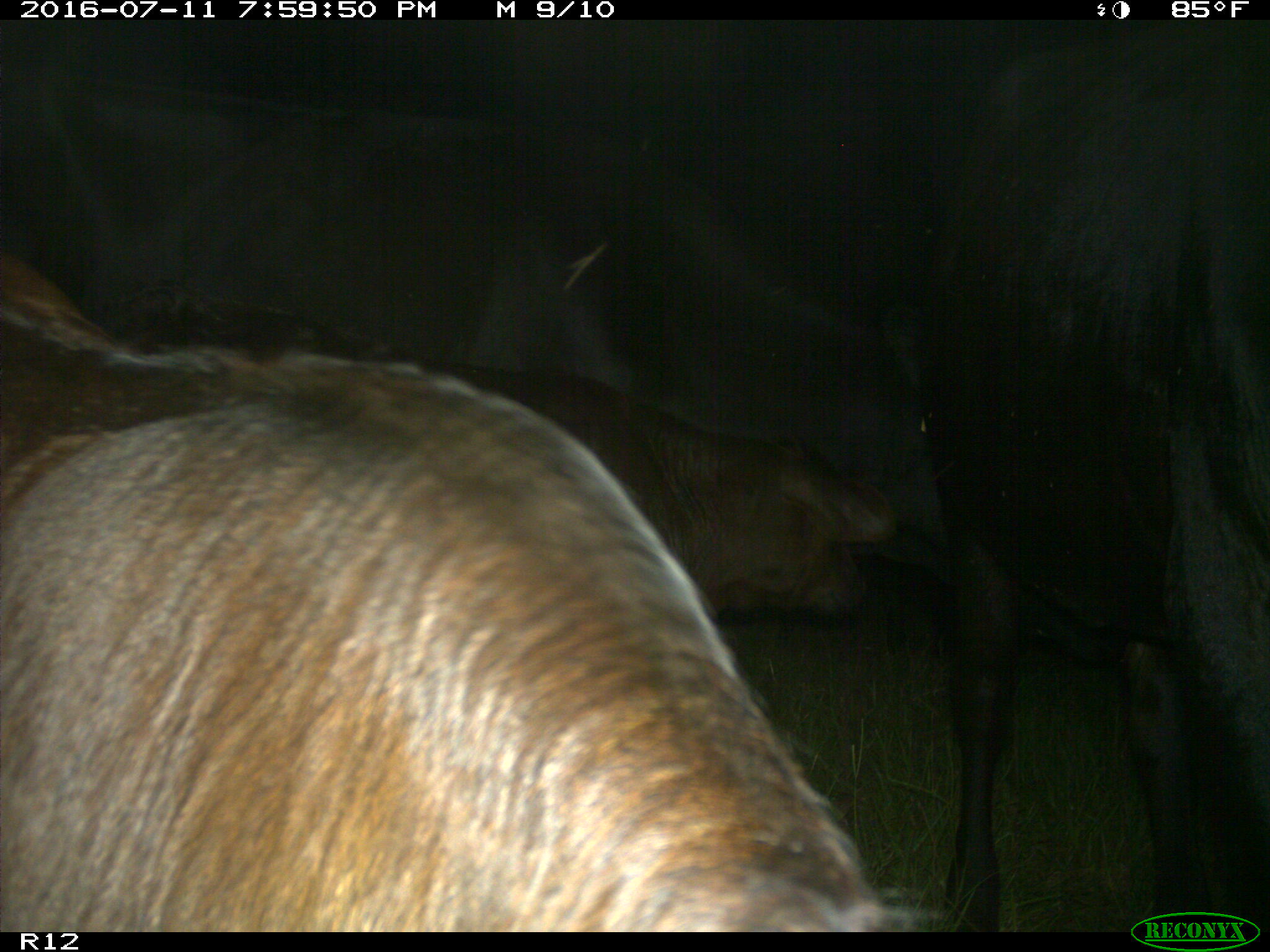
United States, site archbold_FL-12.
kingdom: Animalia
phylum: Chordata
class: Mammalia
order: Artiodactyla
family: Bovidae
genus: Bos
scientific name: Bos taurus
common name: domestic cow